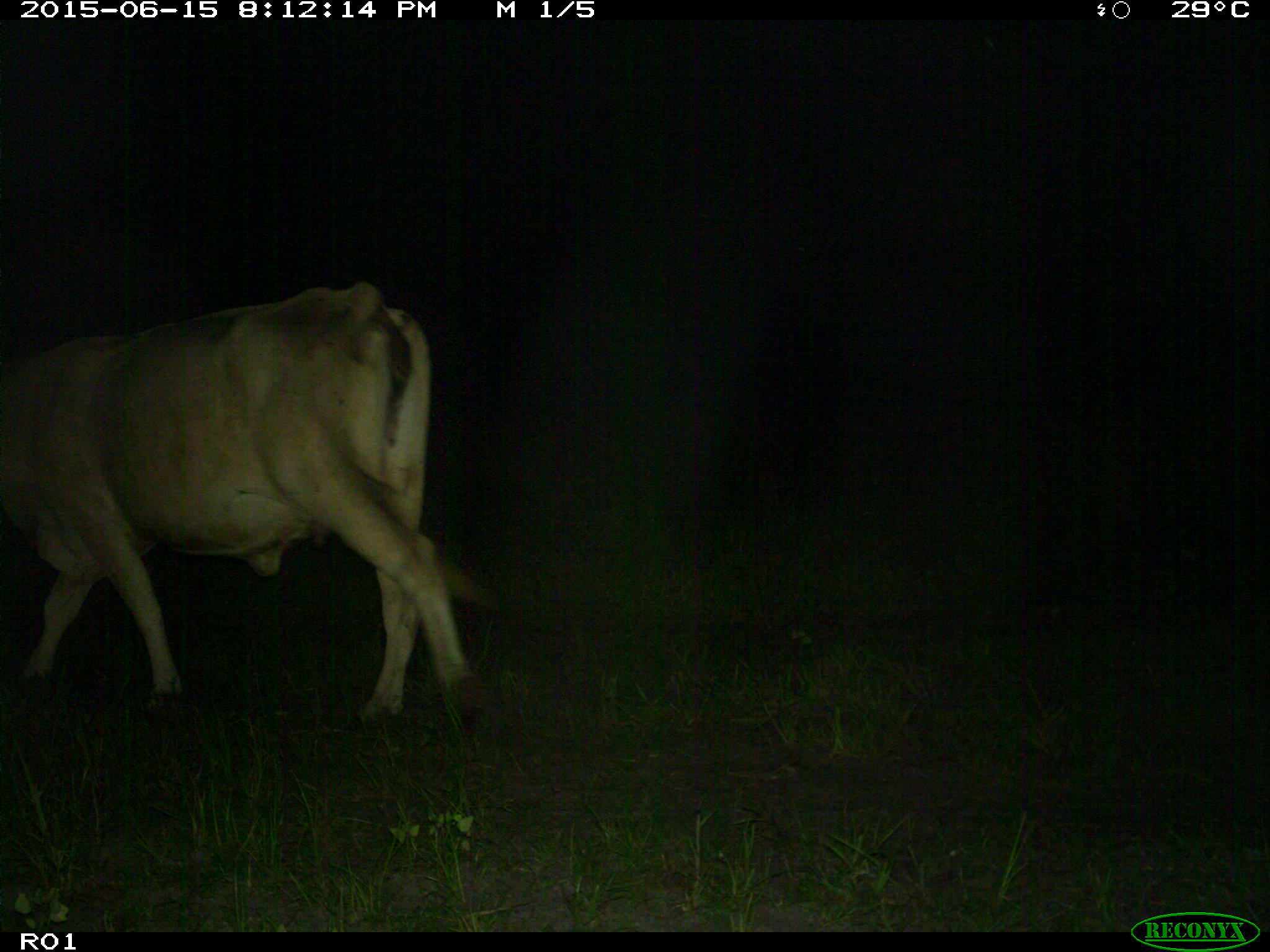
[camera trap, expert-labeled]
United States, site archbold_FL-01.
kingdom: Animalia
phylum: Chordata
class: Mammalia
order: Artiodactyla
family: Bovidae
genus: Bos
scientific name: Bos taurus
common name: domestic cow